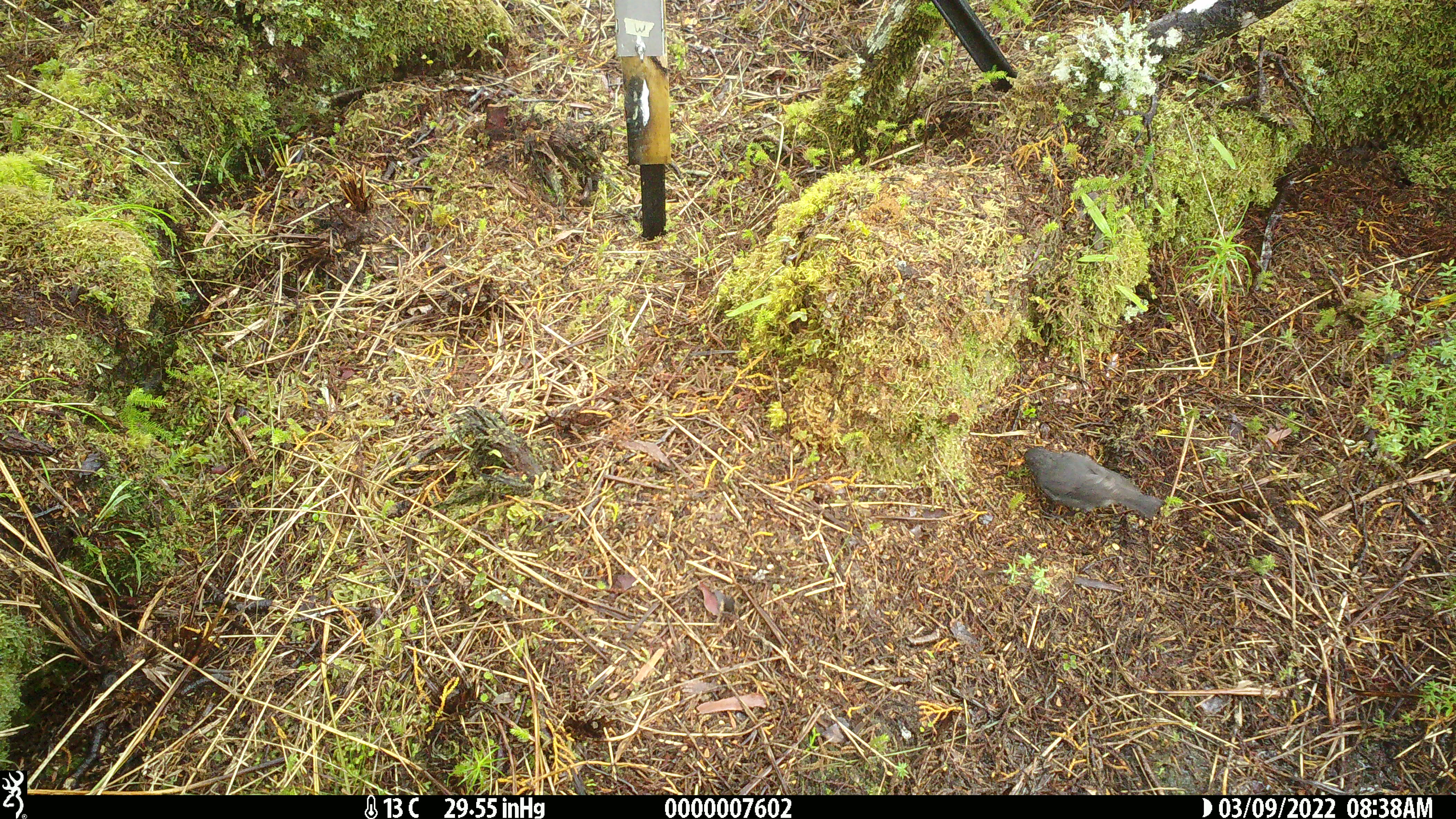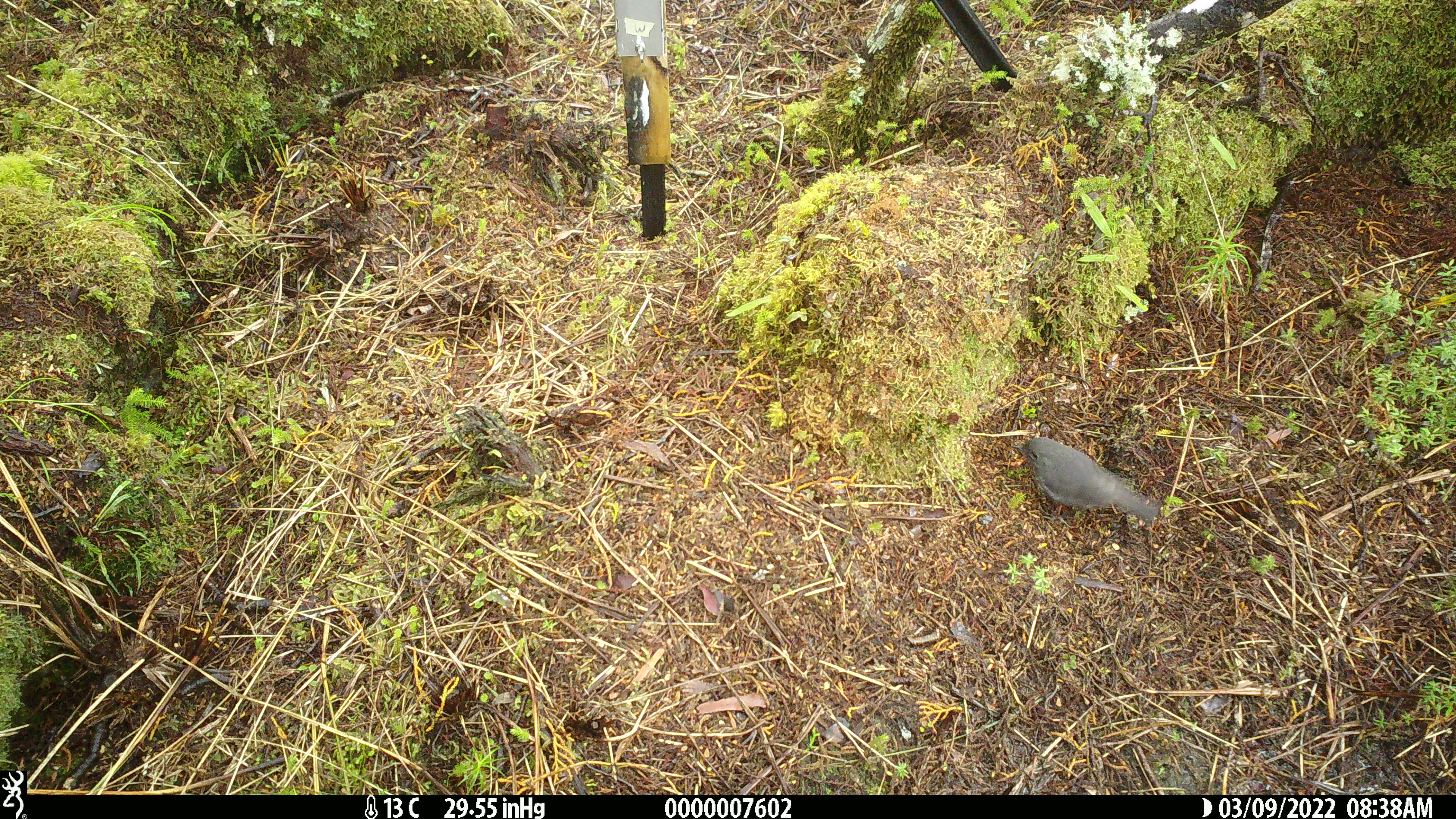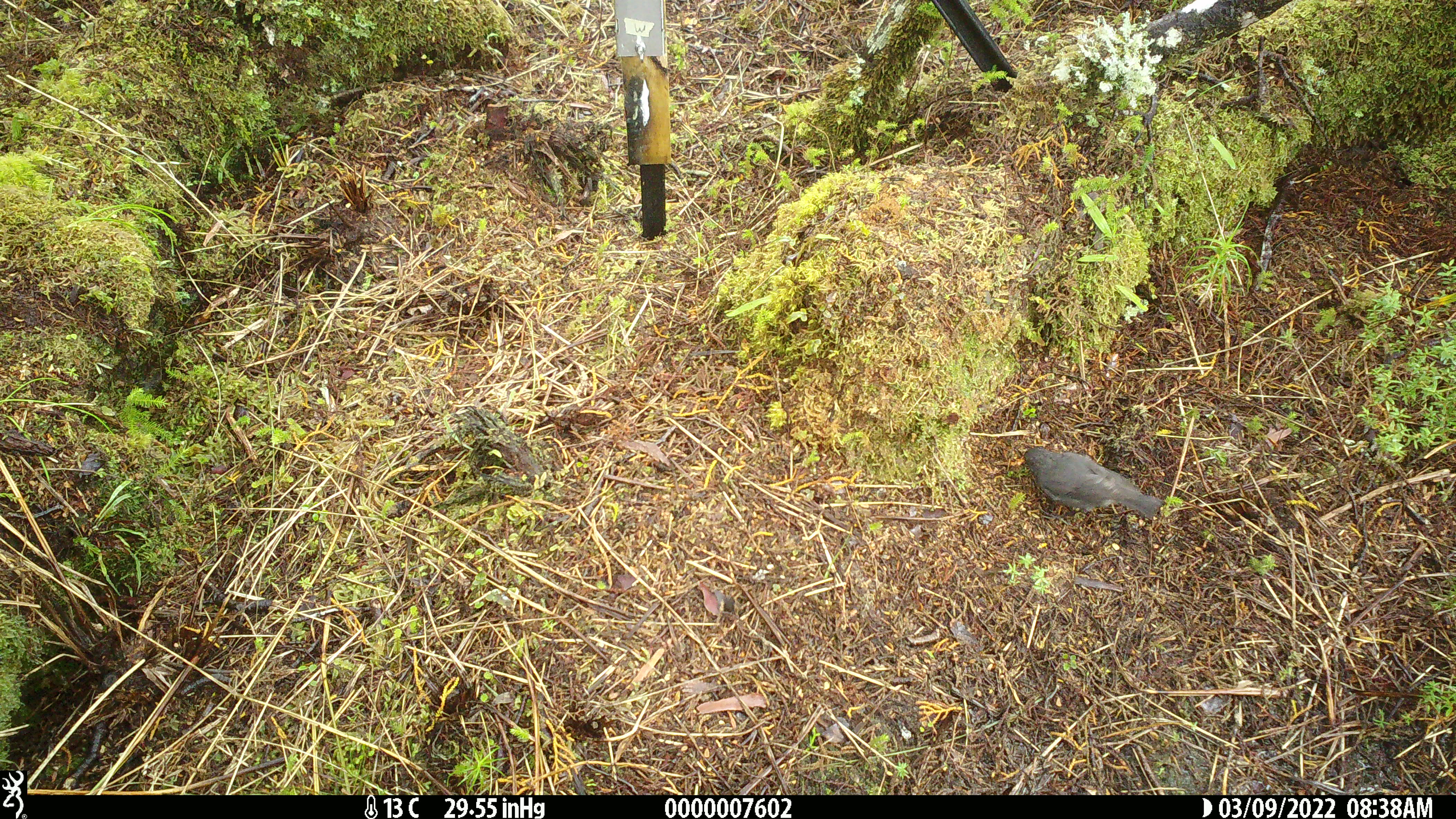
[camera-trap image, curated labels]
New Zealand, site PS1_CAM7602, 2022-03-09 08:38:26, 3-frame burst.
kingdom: Animalia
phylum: Chordata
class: Aves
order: Passeriformes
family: Petroicidae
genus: Petroica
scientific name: Petroica australis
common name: new zealand robin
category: robin